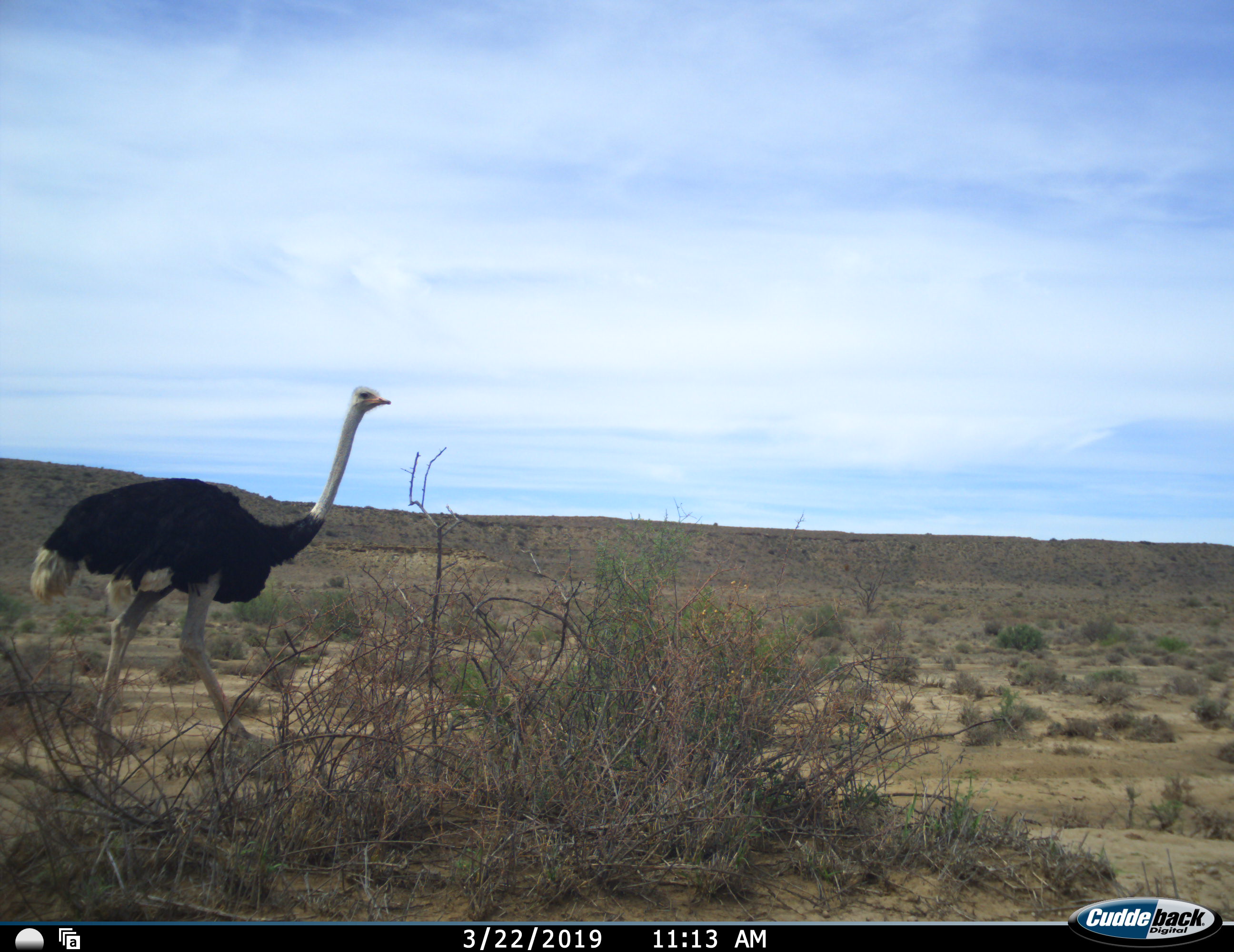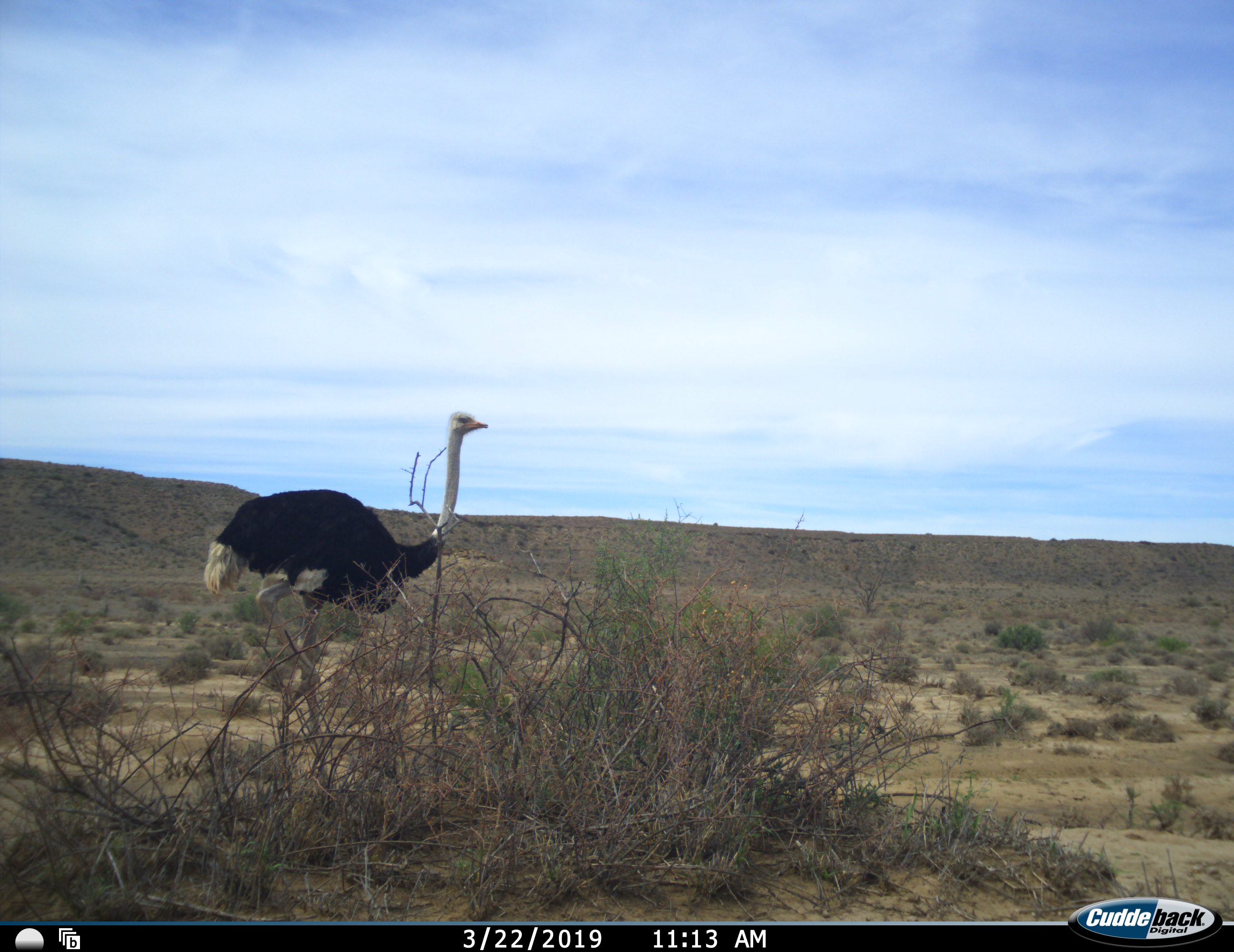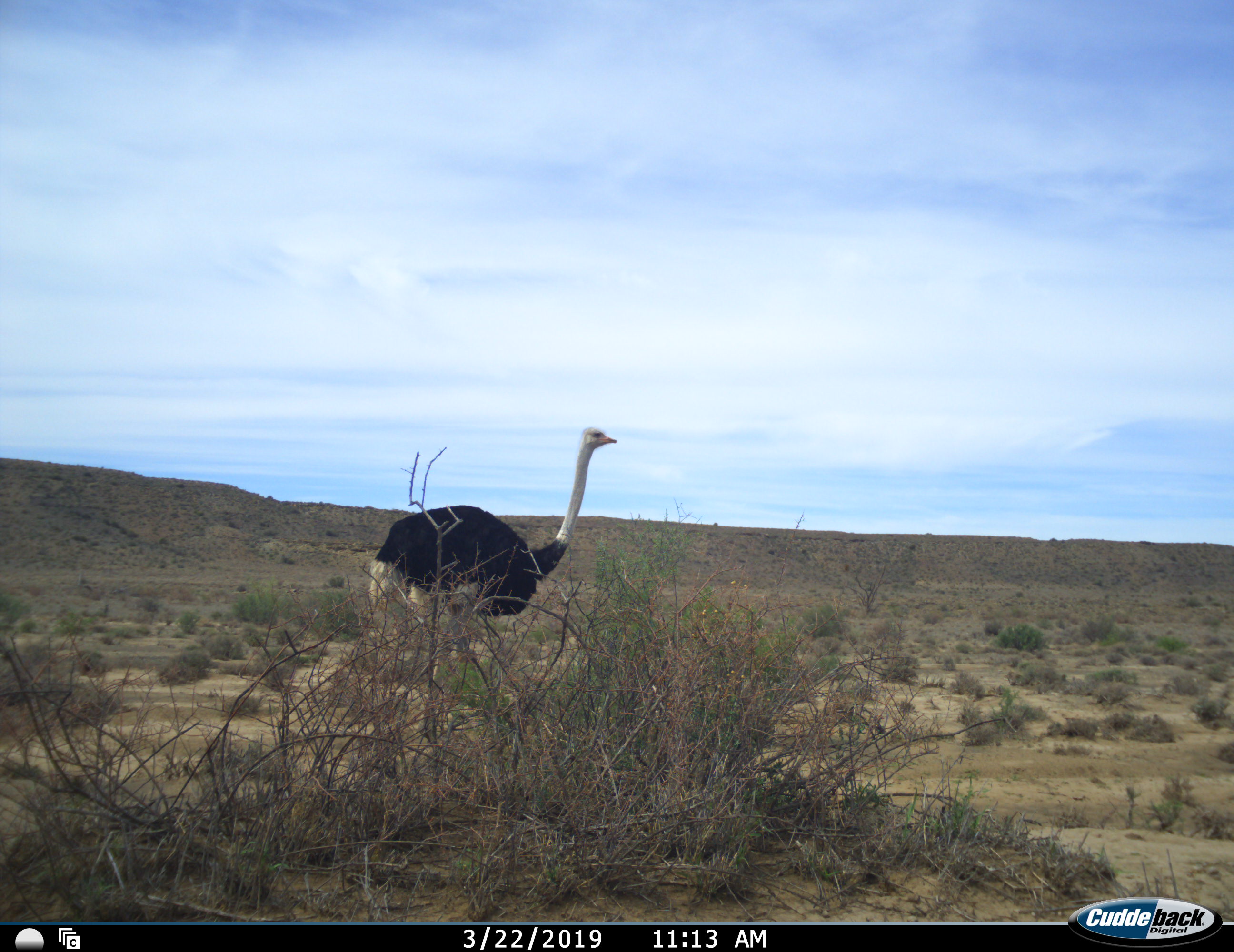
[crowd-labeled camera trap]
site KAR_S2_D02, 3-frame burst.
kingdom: Animalia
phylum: Chordata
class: Aves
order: Struthioniformes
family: Struthionidae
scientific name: Struthionidae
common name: ostrich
Ostrich (Struthionidae), count 1. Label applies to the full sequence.